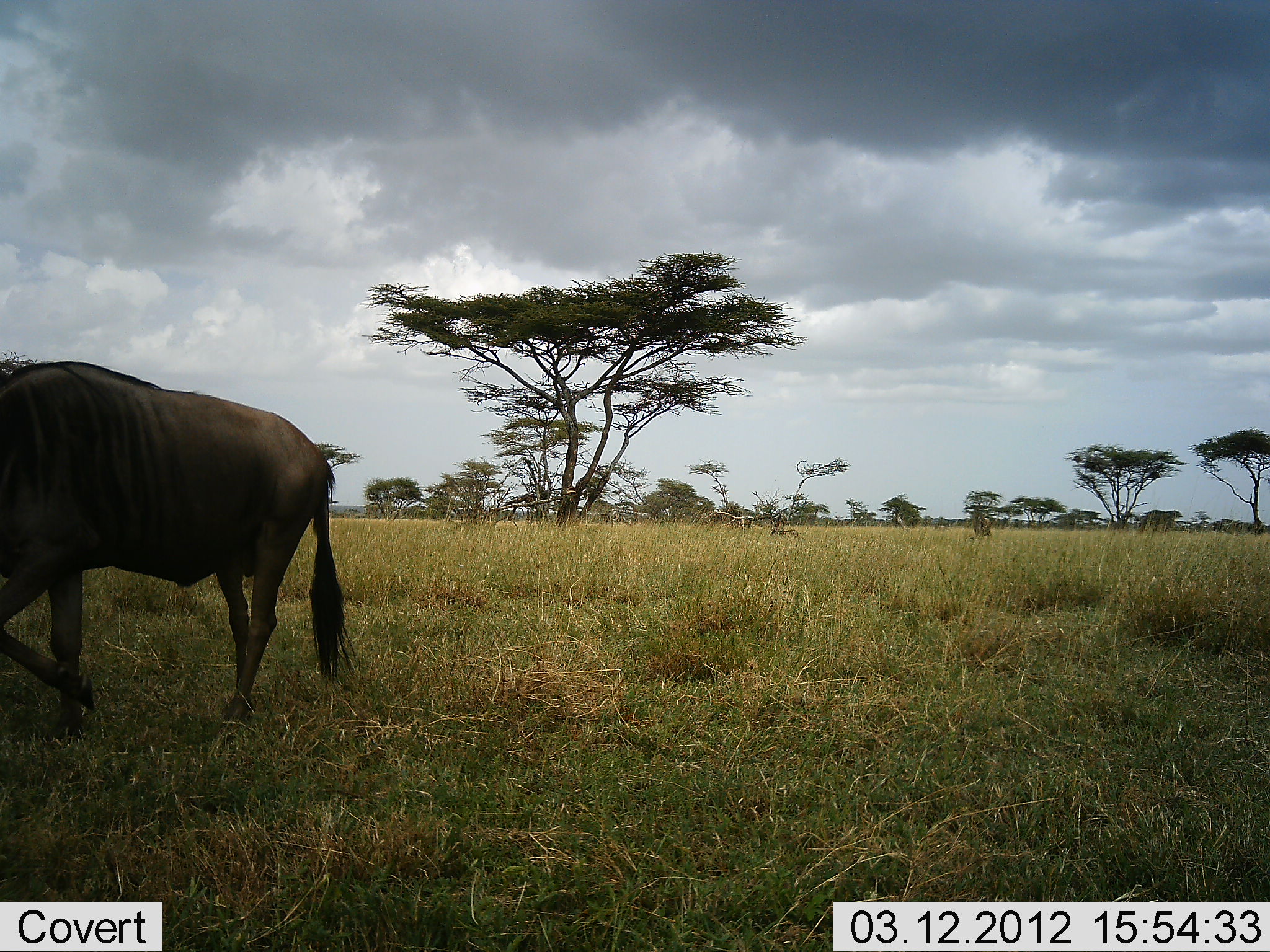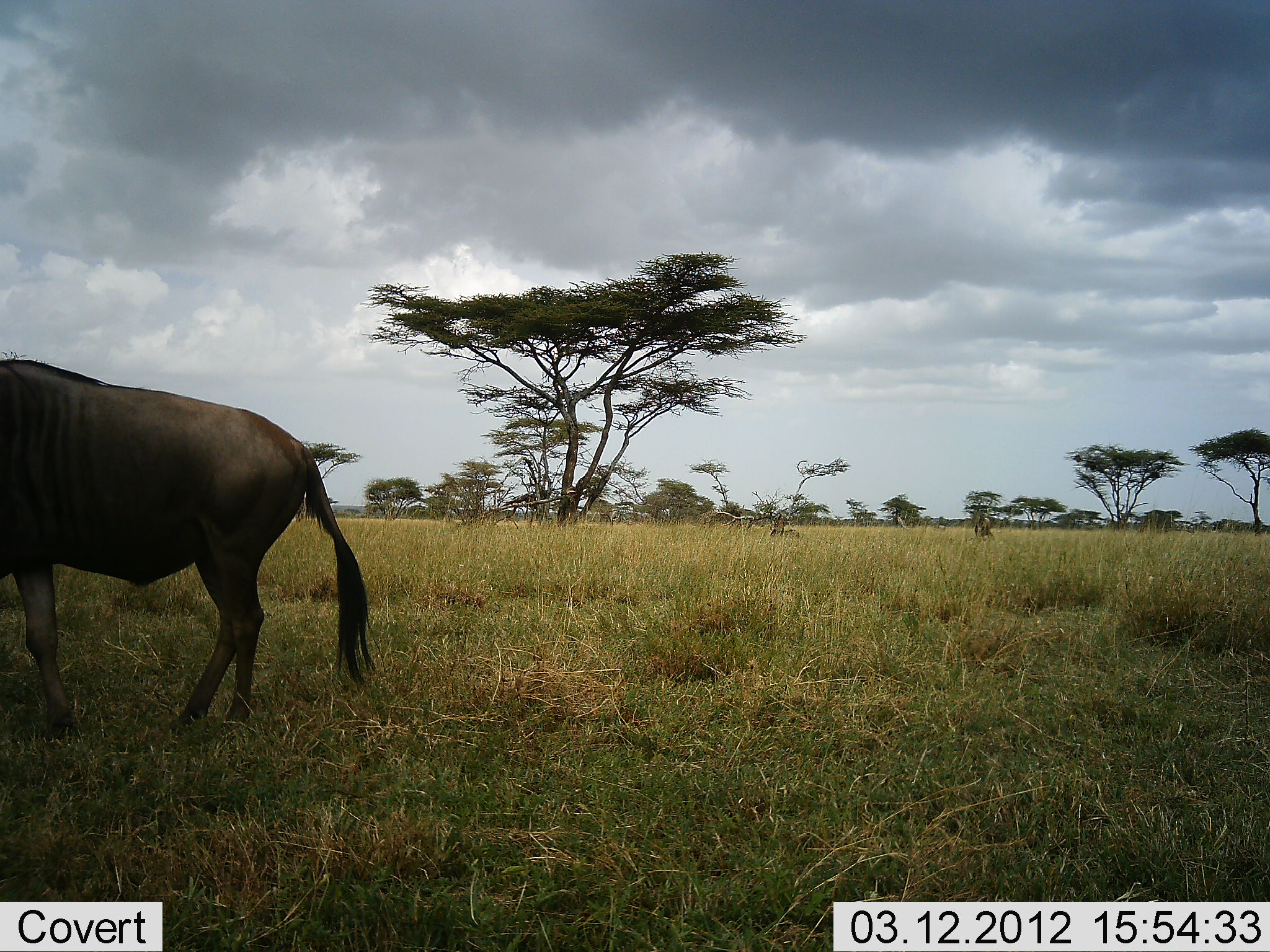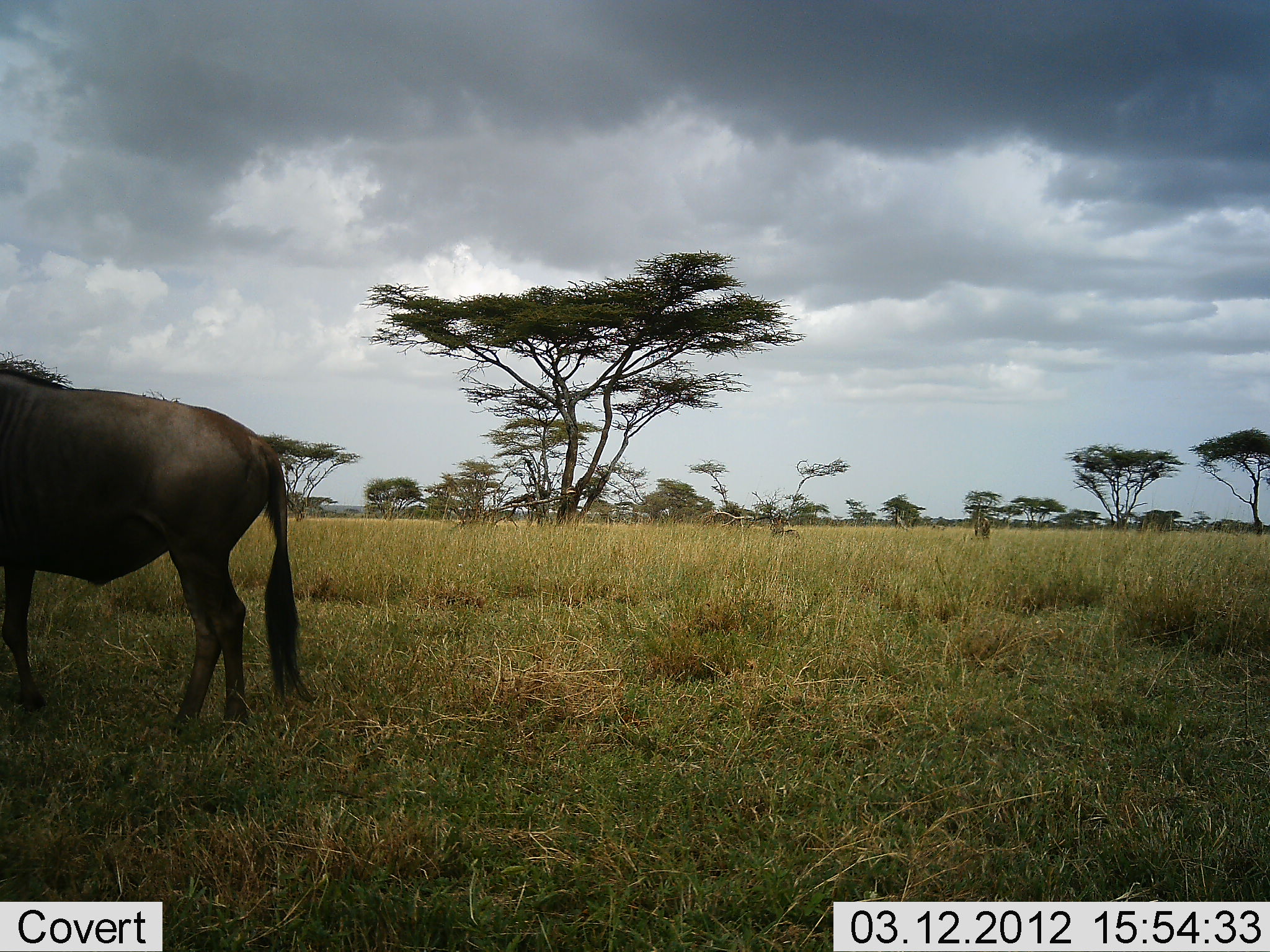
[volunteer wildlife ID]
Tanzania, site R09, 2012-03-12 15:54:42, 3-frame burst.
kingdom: Animalia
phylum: Chordata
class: Mammalia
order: Artiodactyla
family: Bovidae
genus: Connochaetes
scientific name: Connochaetes taurinus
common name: blue wildebeest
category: wildebeest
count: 1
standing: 47%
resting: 7%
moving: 53%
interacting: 0%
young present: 0%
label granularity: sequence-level